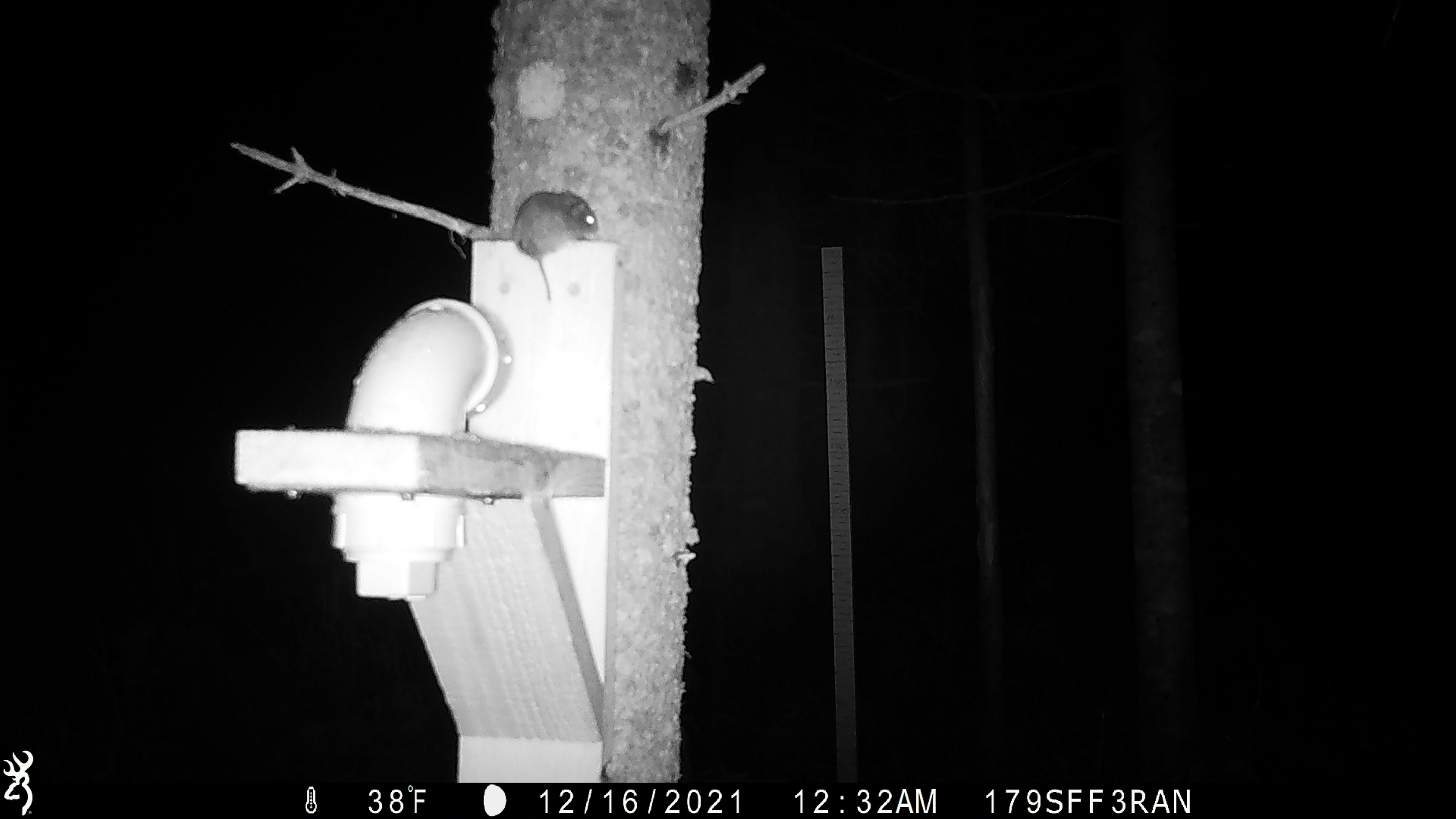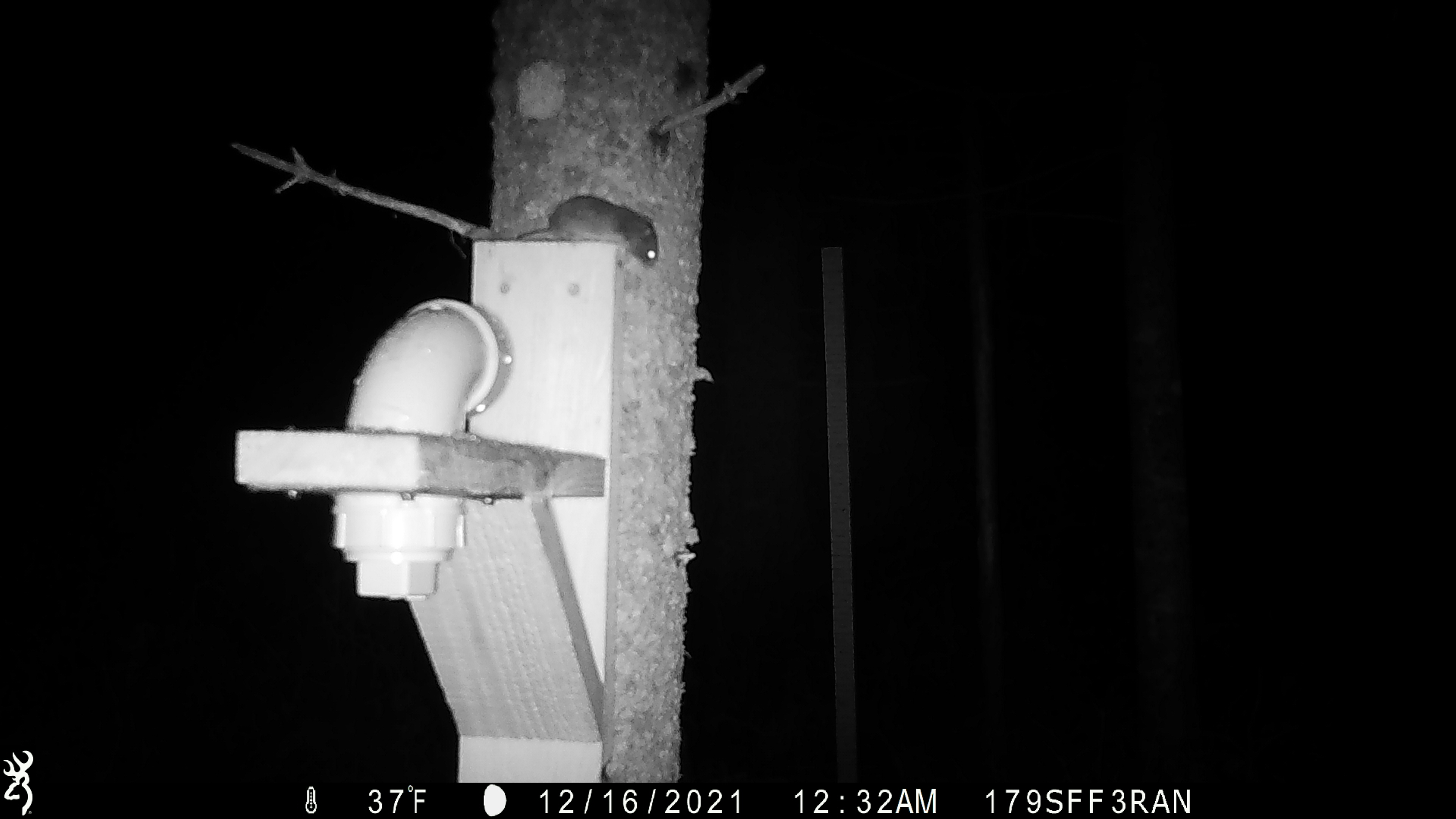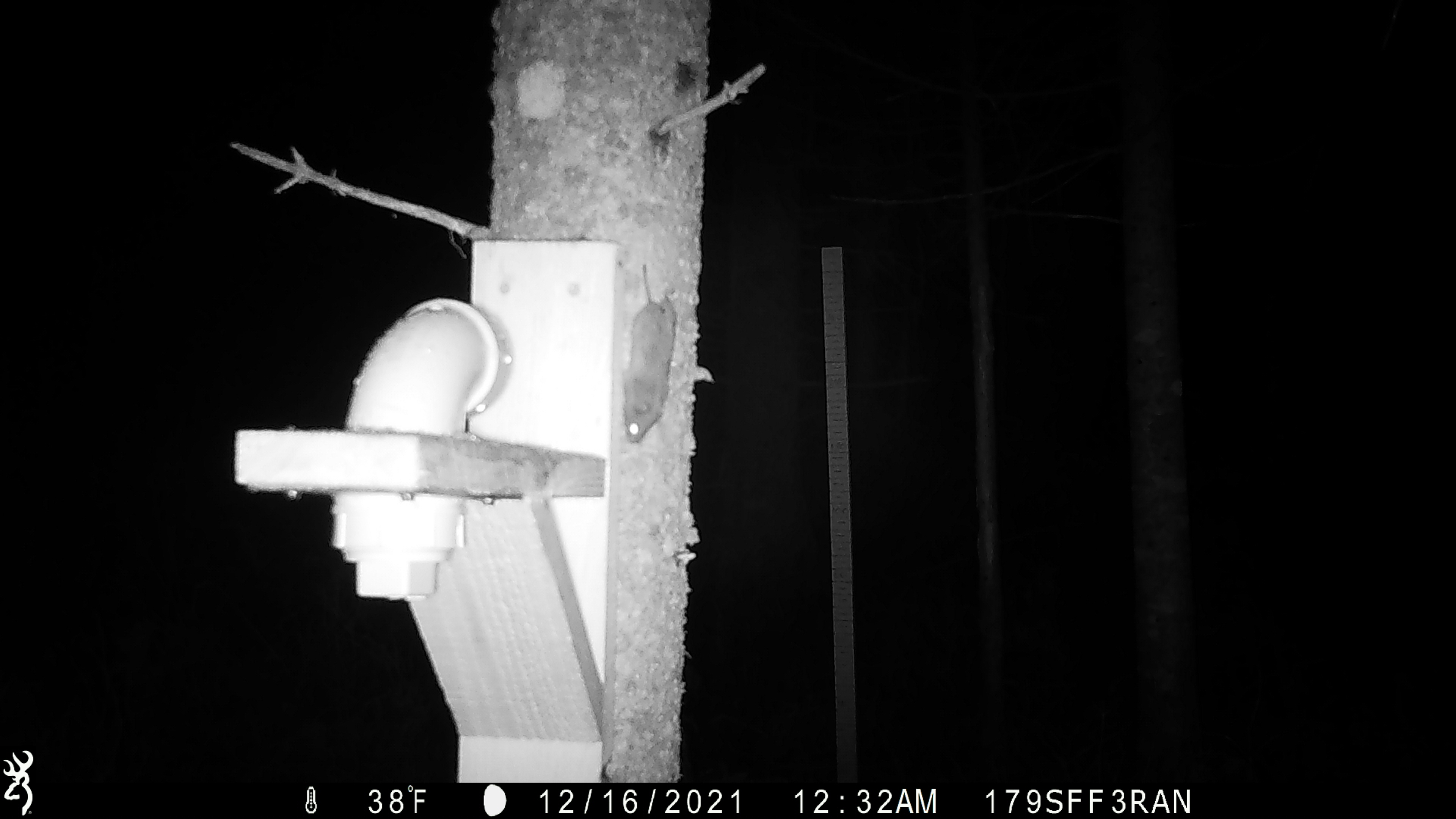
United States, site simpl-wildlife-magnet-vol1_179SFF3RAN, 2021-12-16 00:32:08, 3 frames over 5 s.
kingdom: Animalia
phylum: Chordata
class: Mammalia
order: Rodentia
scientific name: Rodentia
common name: mouse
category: mouse sp.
Mouse sp. (mouse) (Rodentia).